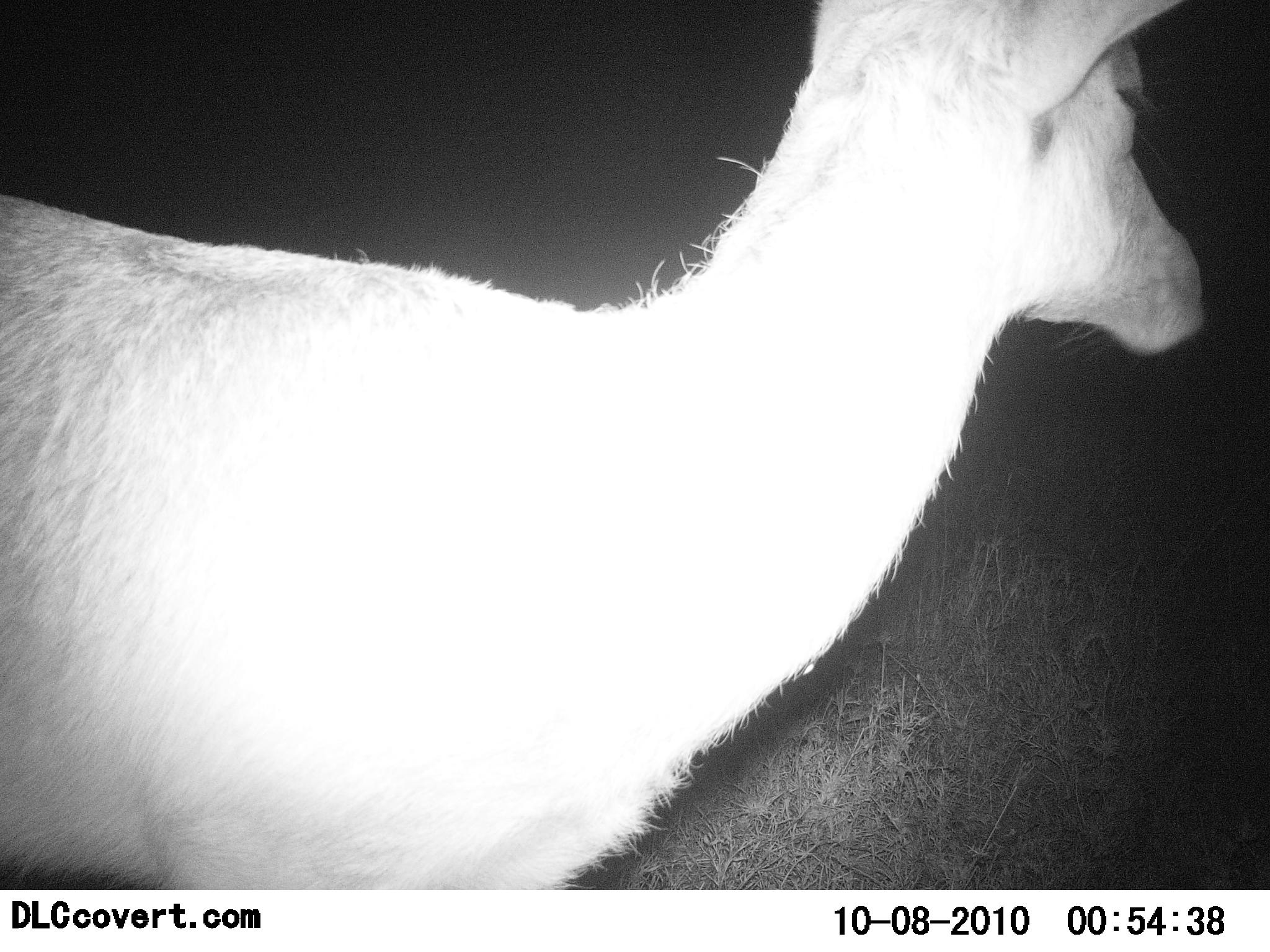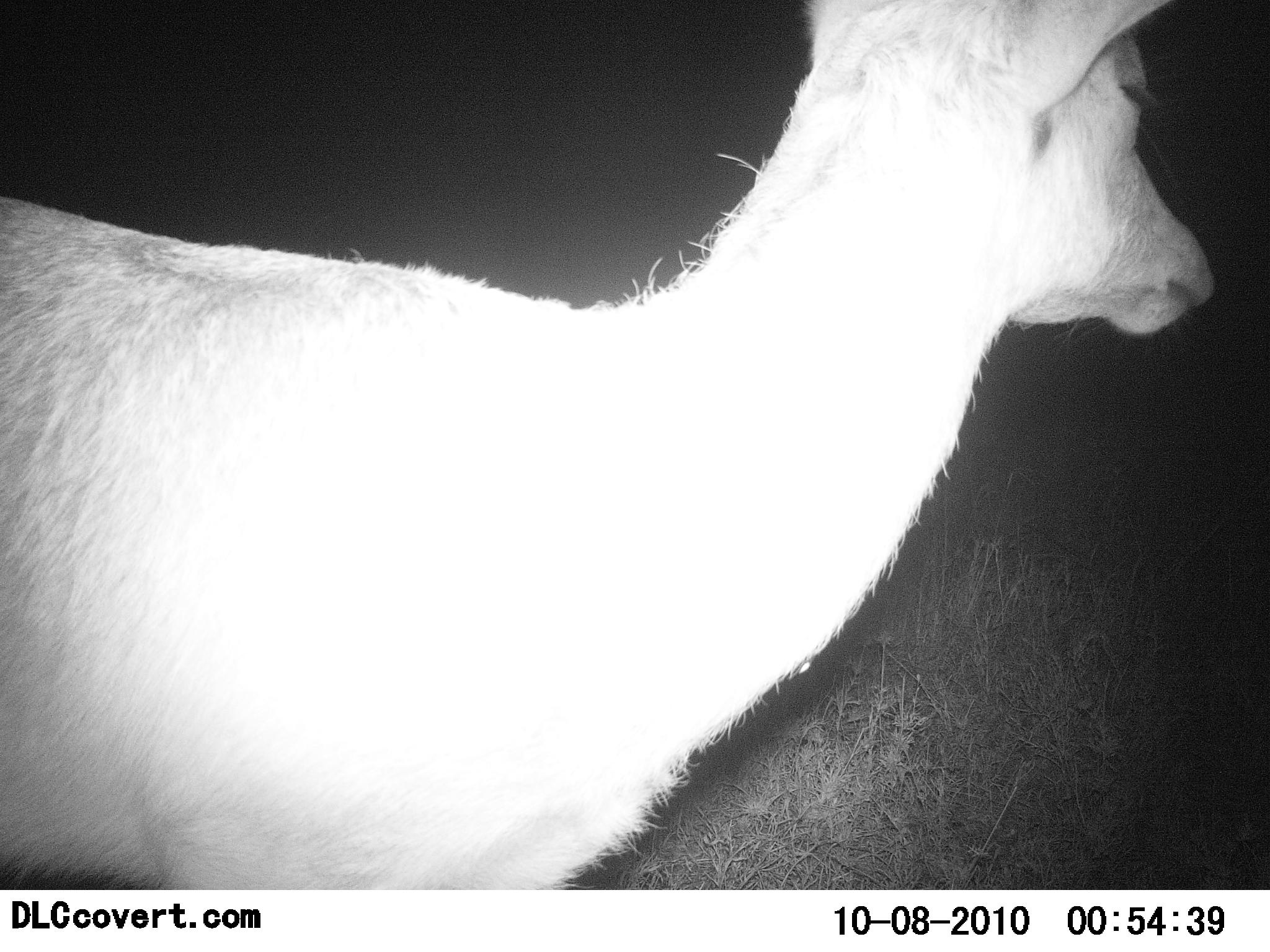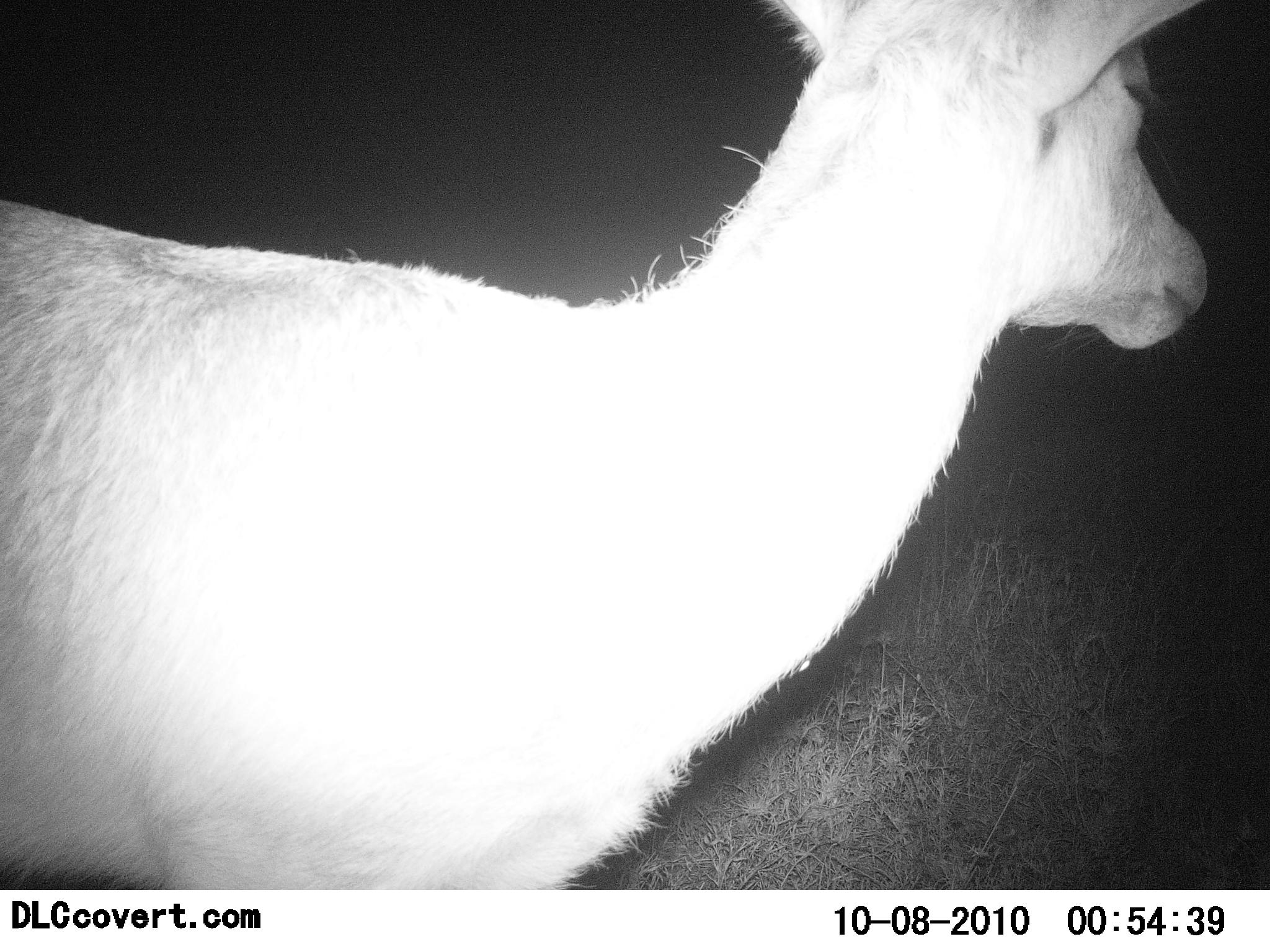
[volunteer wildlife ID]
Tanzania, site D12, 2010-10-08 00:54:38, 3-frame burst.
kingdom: Animalia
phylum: Chordata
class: Mammalia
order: Artiodactyla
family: Bovidae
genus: Redunca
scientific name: Redunca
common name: reedbuck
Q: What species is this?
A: Reedbuck (Redunca).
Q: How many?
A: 1.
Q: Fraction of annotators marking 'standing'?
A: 62%.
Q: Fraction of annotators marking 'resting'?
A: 0%.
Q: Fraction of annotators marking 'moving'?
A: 0%.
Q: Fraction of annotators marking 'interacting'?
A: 0%.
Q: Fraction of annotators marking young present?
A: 0%.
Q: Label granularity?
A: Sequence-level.